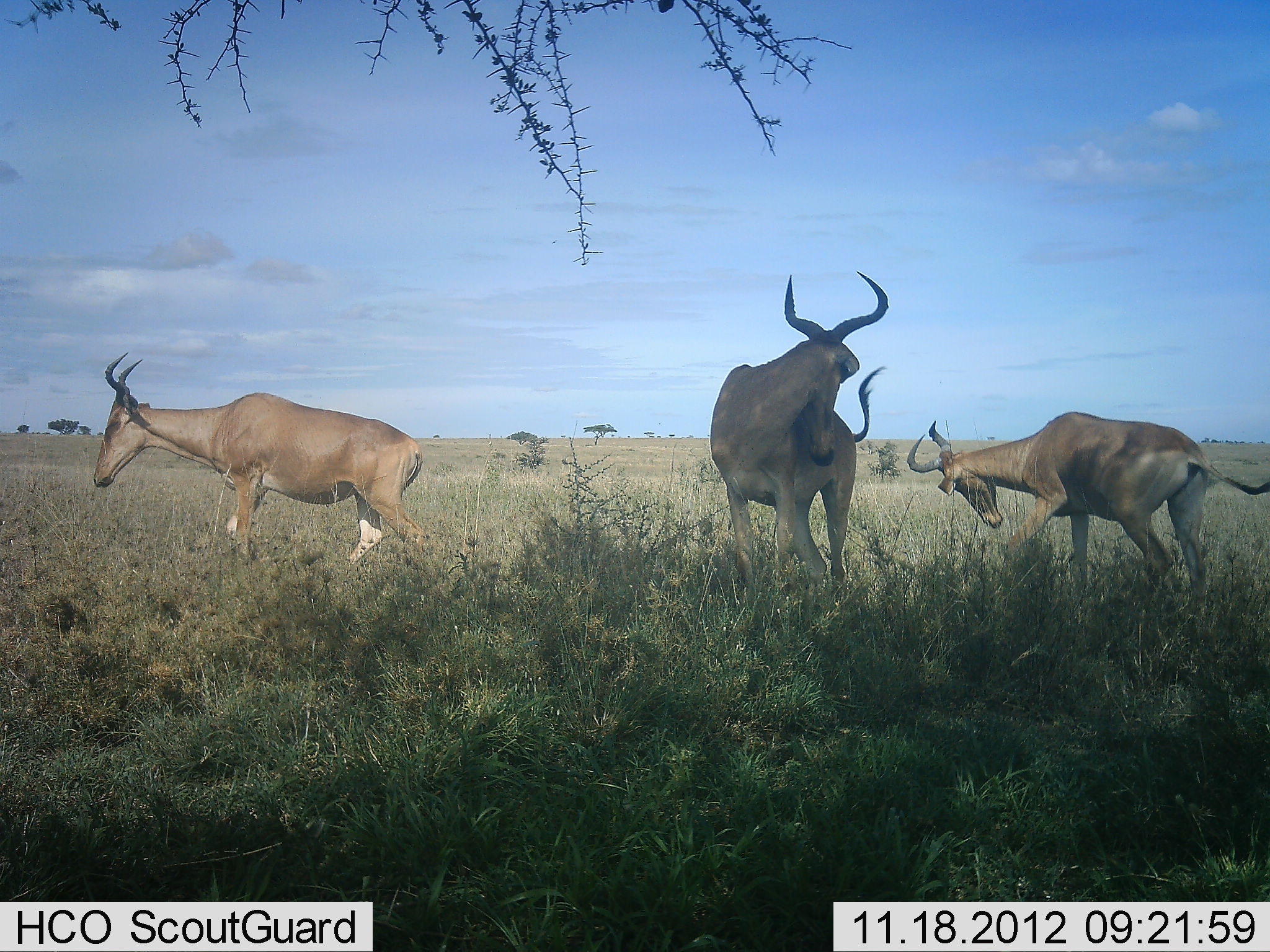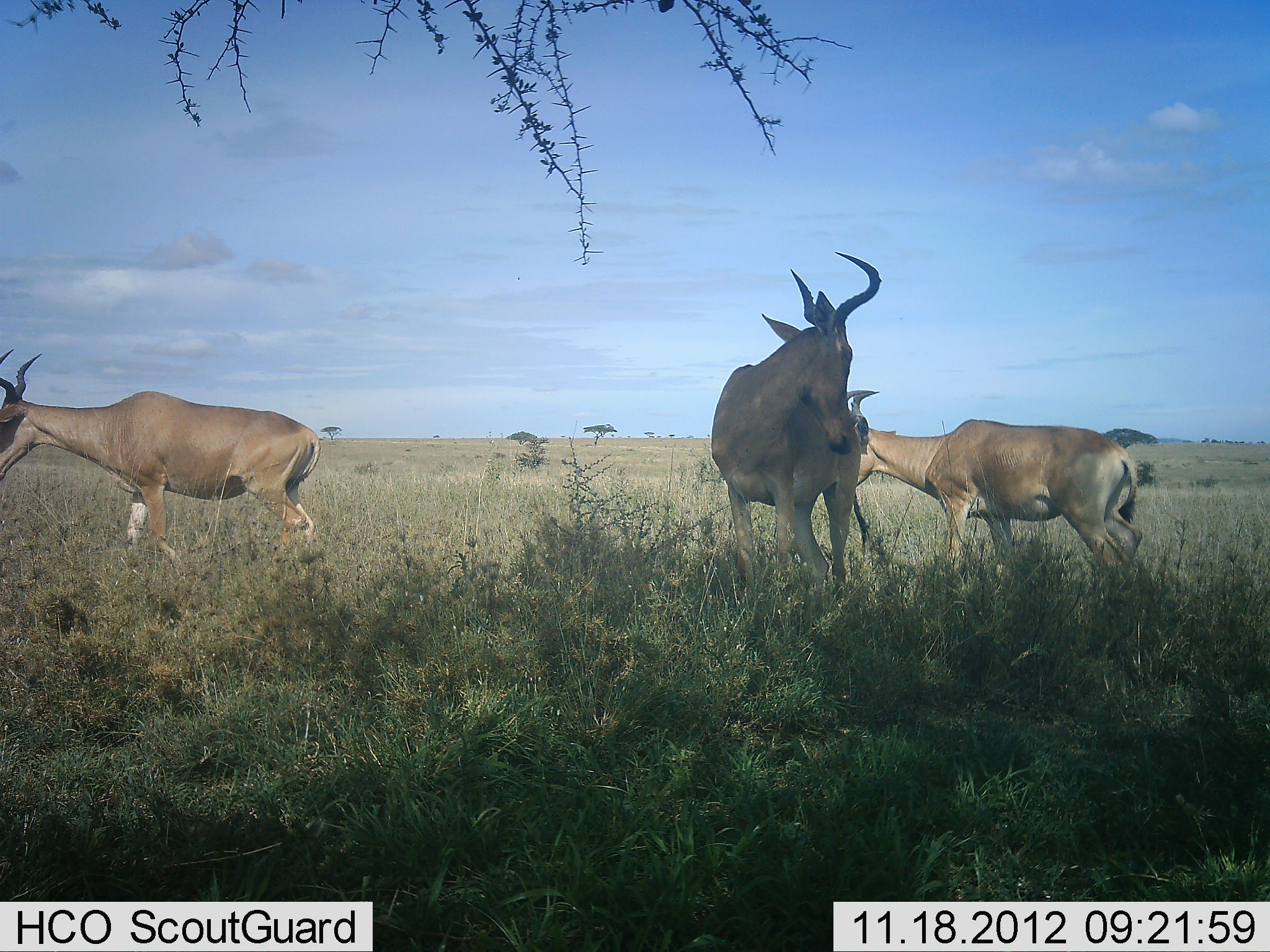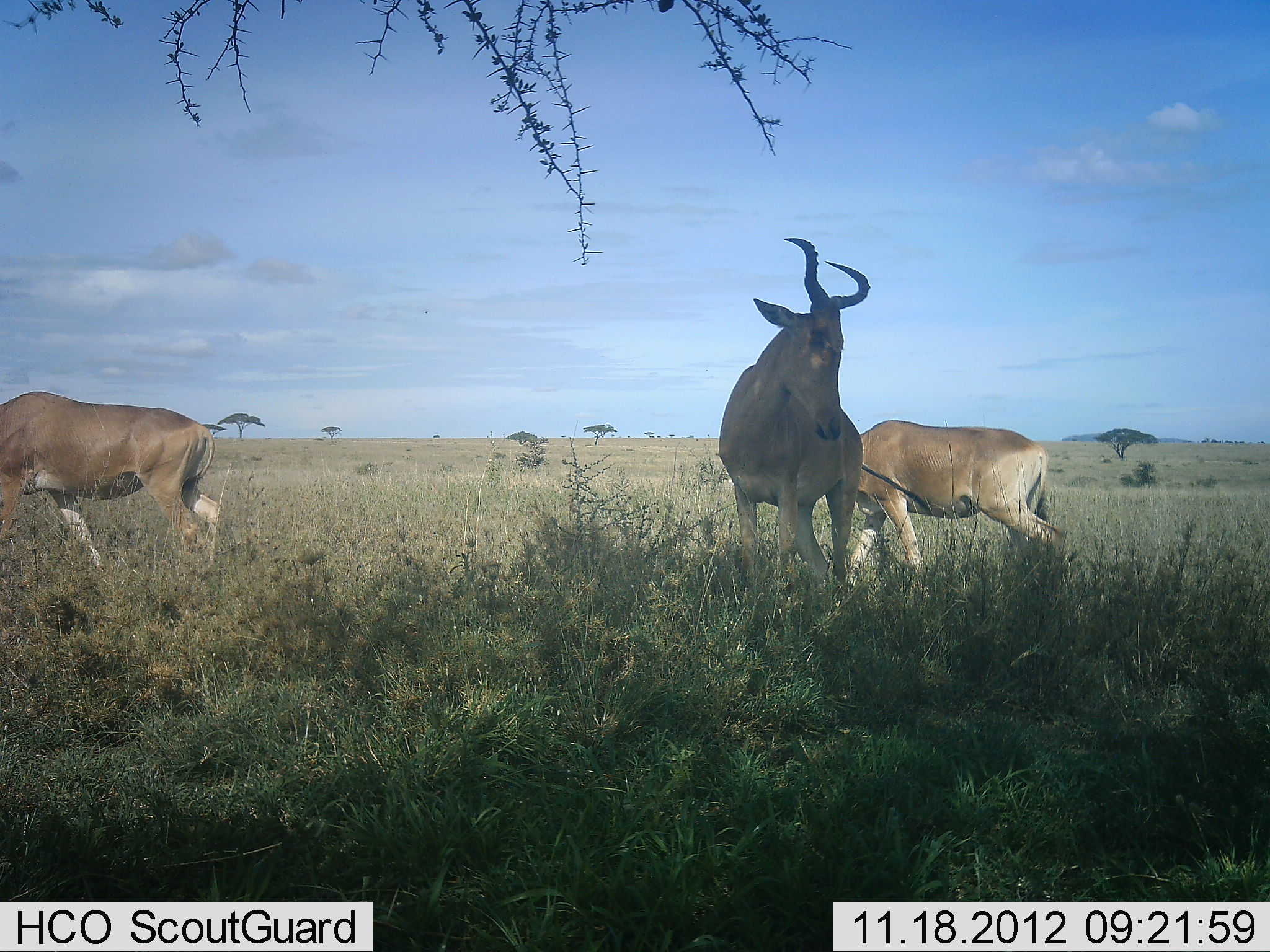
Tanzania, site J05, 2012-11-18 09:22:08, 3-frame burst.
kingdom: Animalia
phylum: Chordata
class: Mammalia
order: Artiodactyla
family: Bovidae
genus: Alcelaphus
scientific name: Alcelaphus buselaphus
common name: hartebeest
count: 3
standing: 70%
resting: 0%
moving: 90%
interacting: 20%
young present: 0%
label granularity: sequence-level